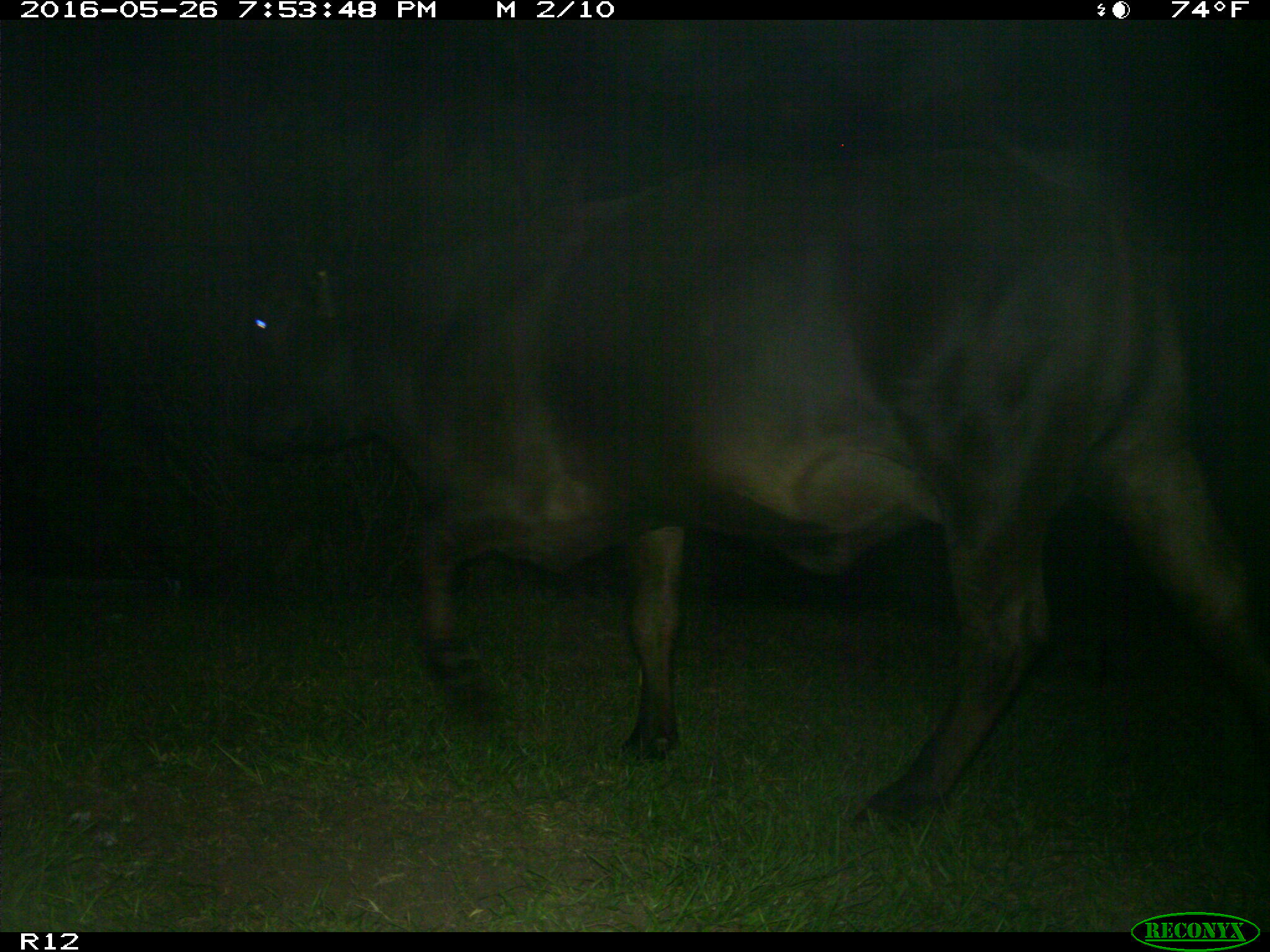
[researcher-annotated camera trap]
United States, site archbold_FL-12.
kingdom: Animalia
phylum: Chordata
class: Mammalia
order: Artiodactyla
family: Bovidae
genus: Bos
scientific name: Bos taurus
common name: domestic cow